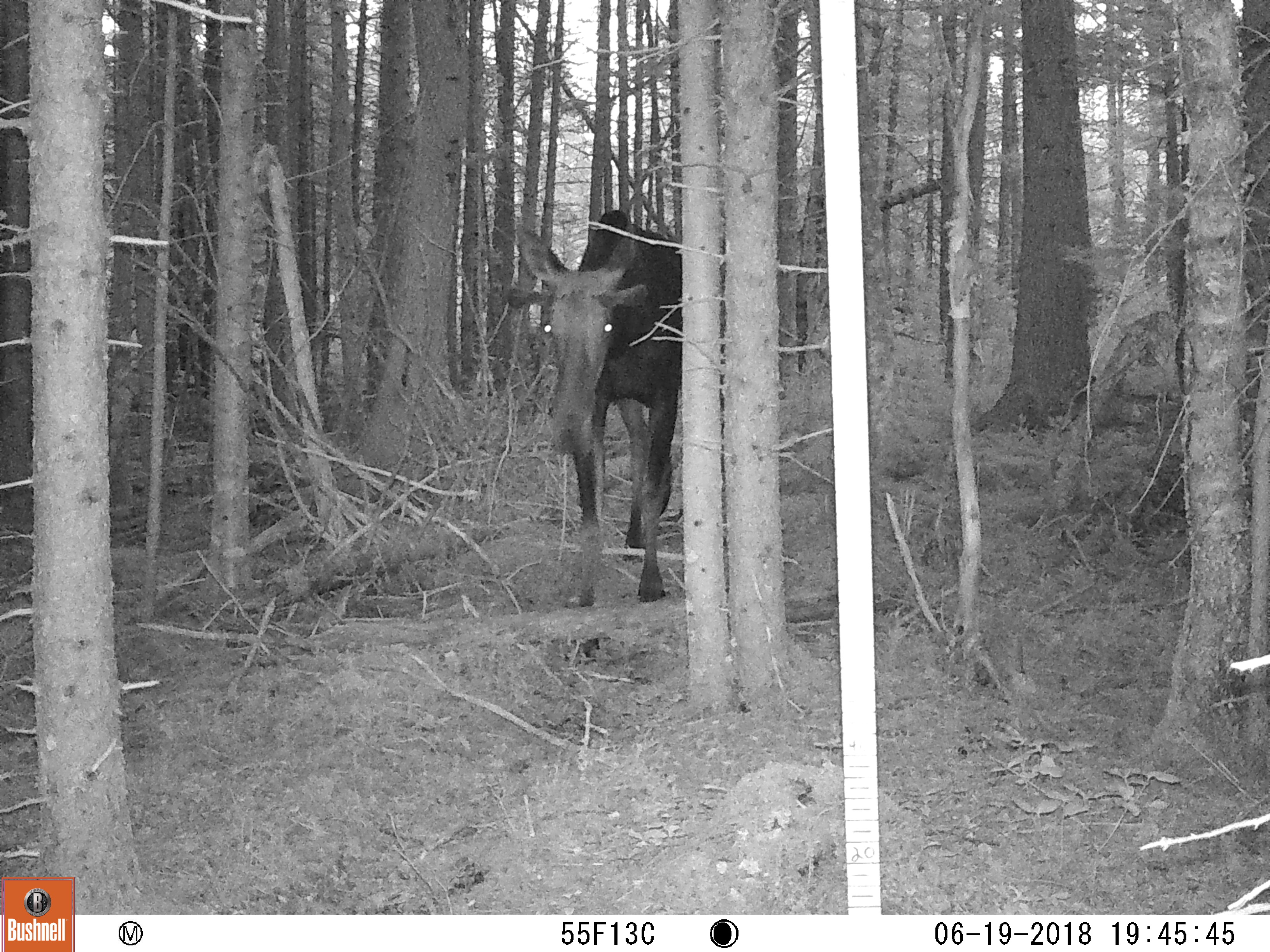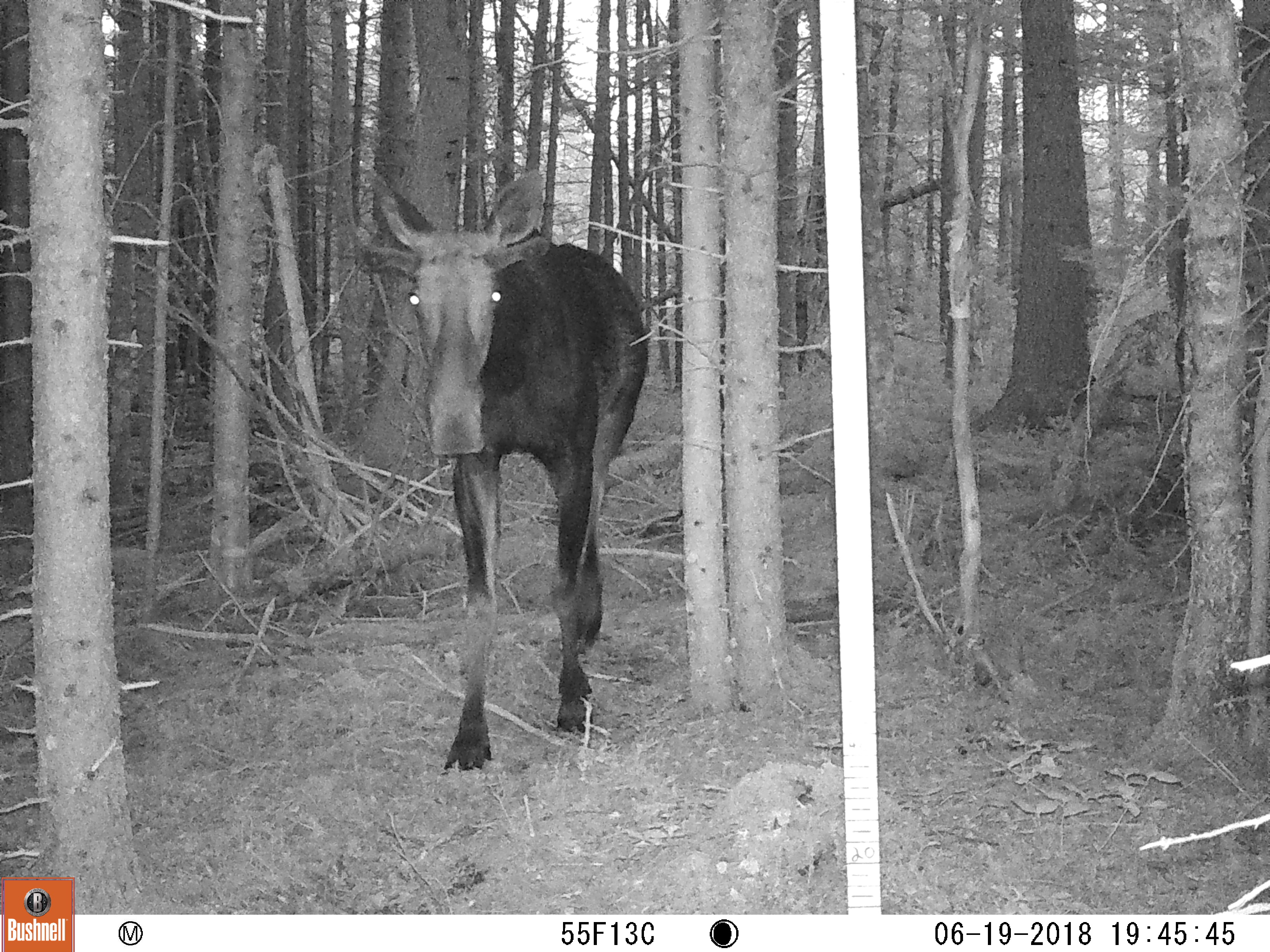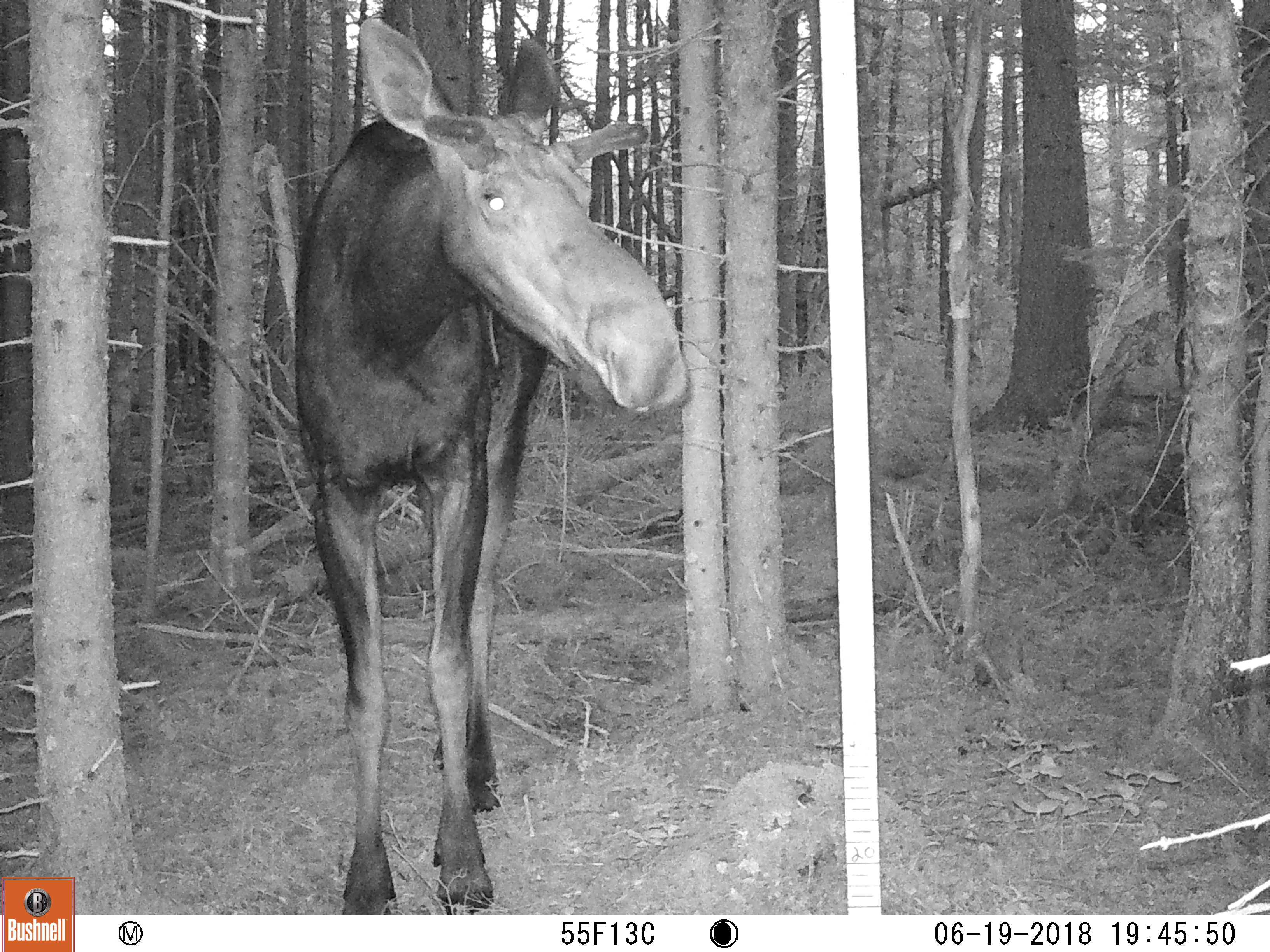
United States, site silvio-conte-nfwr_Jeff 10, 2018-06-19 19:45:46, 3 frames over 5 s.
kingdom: Animalia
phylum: Chordata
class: Mammalia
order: Artiodactyla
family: Cervidae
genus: Alces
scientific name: Alces alces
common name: moose